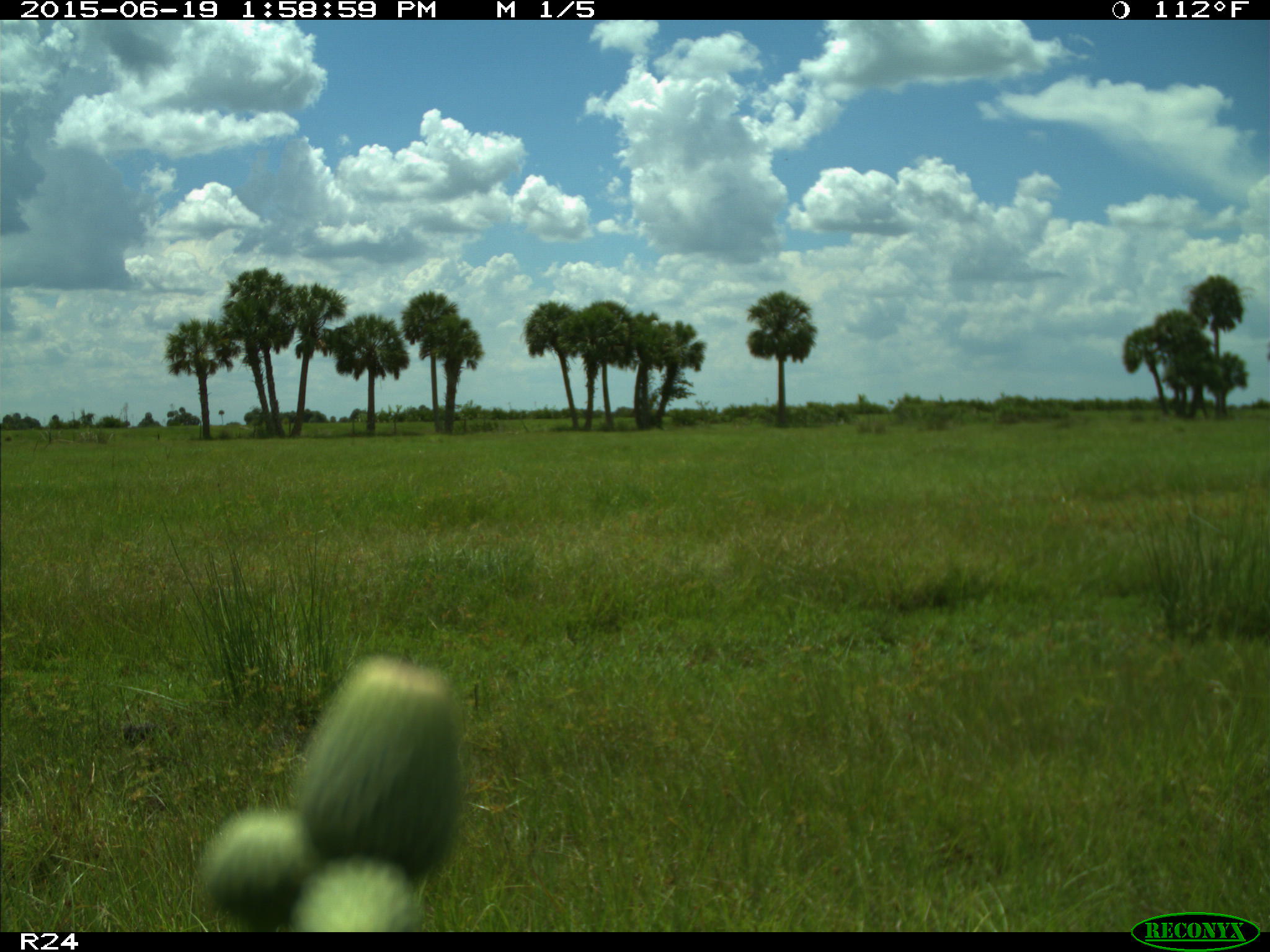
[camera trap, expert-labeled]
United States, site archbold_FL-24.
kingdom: Animalia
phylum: Chordata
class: Mammalia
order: Artiodactyla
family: Bovidae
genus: Bos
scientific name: Bos taurus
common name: domestic cow